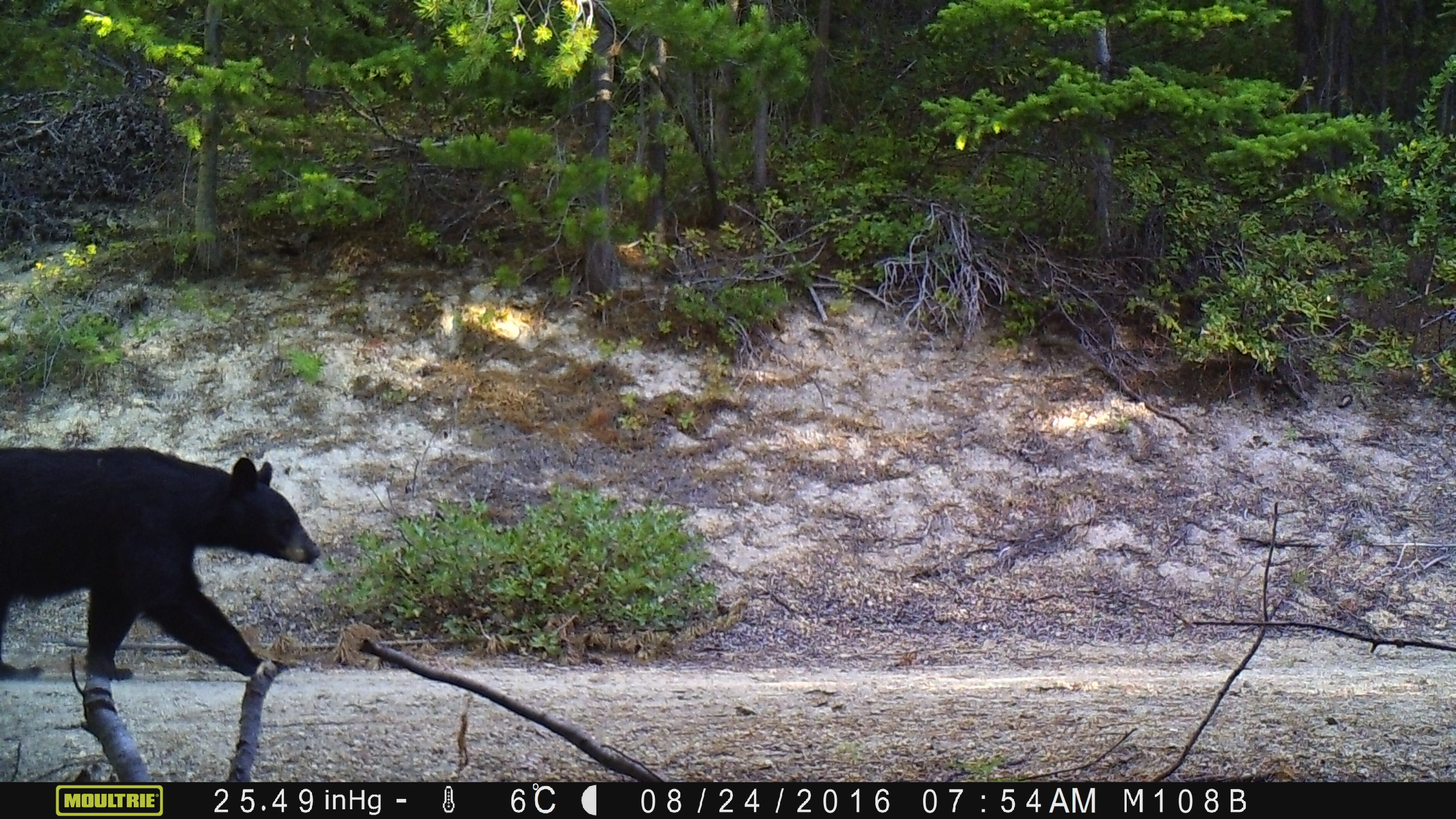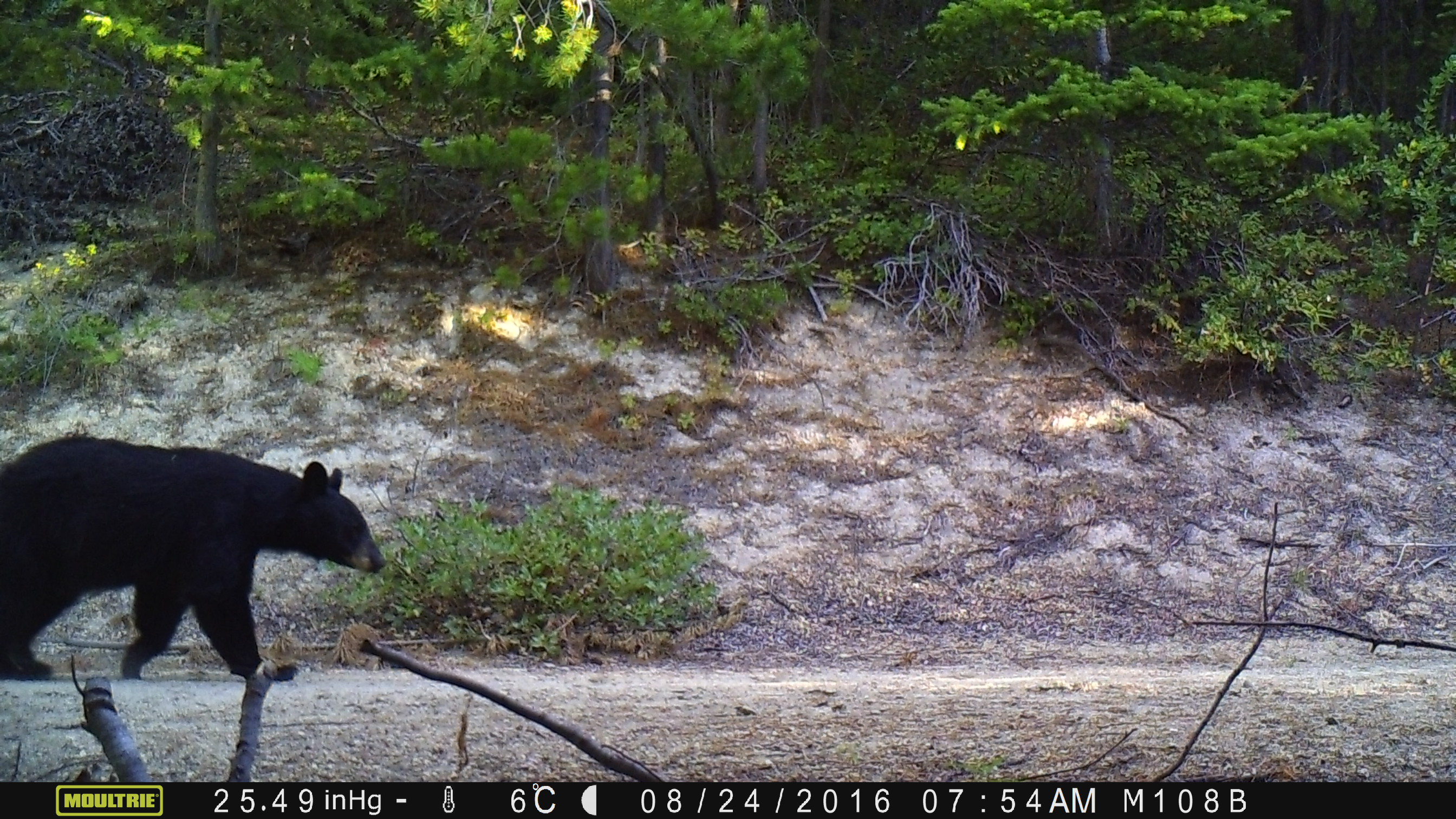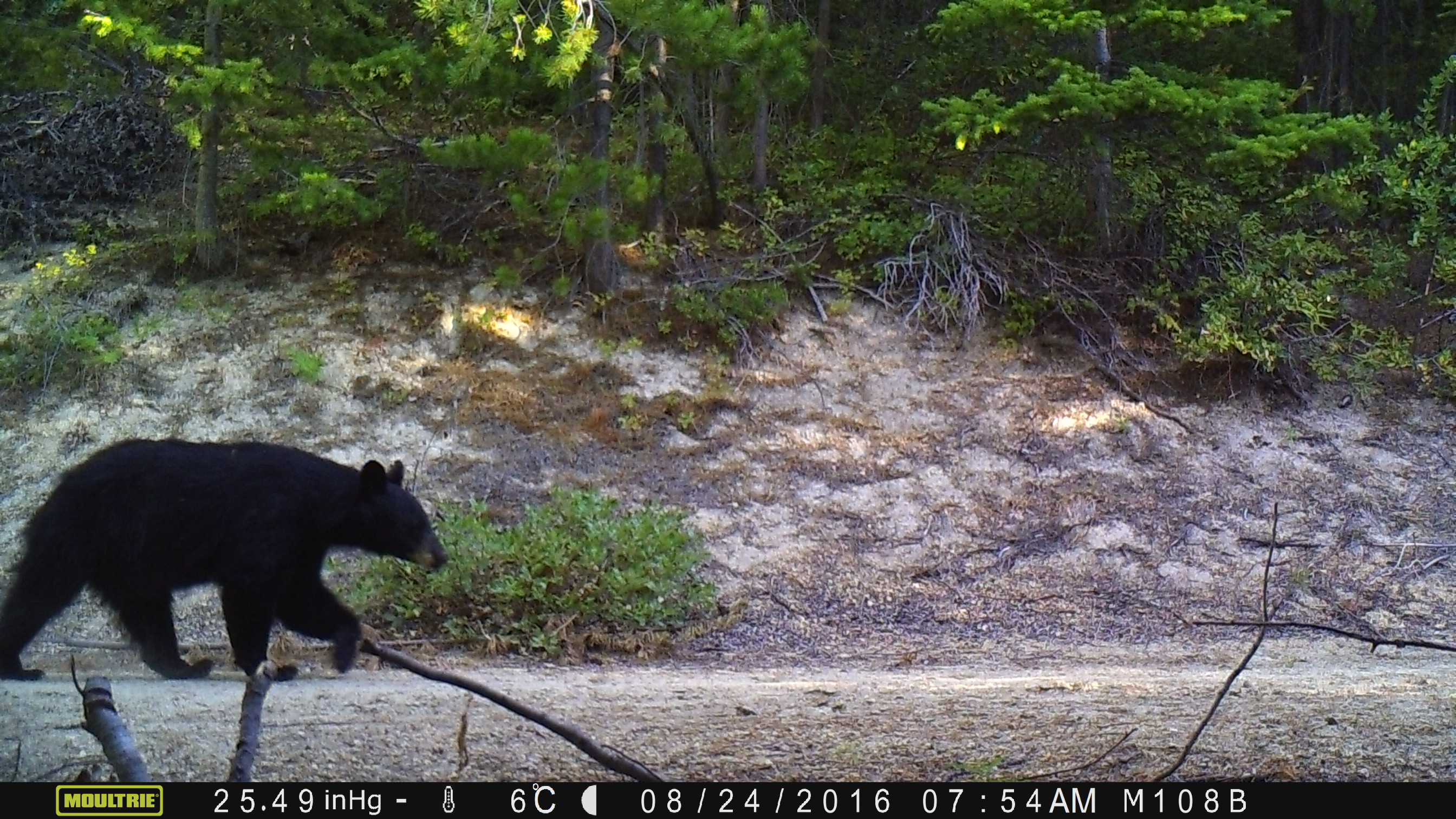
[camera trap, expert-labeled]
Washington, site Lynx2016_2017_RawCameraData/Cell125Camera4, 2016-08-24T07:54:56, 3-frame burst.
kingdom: Animalia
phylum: Chordata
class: Mammalia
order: Carnivora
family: Ursidae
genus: Ursus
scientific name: Ursus americanus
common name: american black bear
Ursus americanus (american black bear). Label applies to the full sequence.